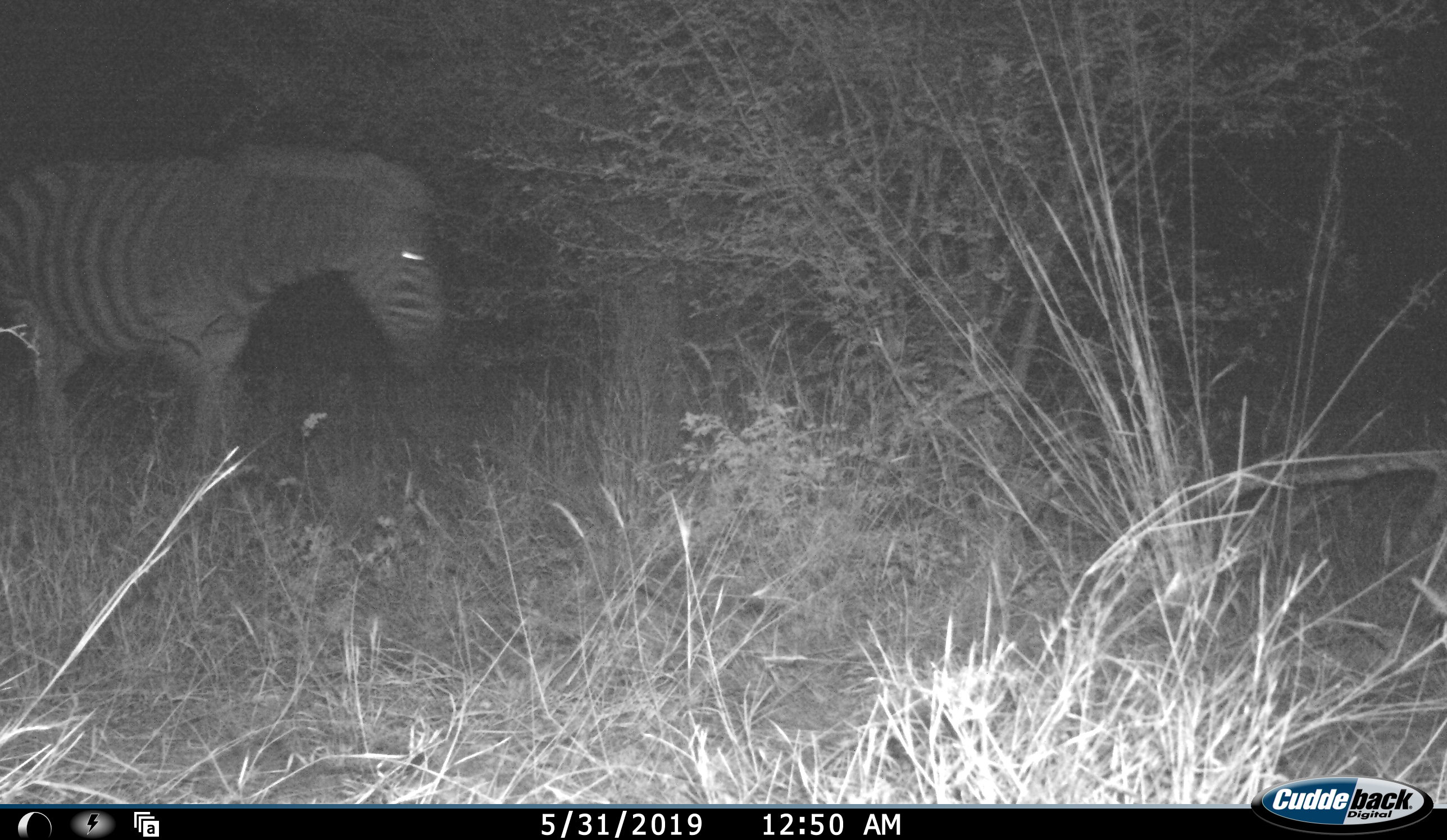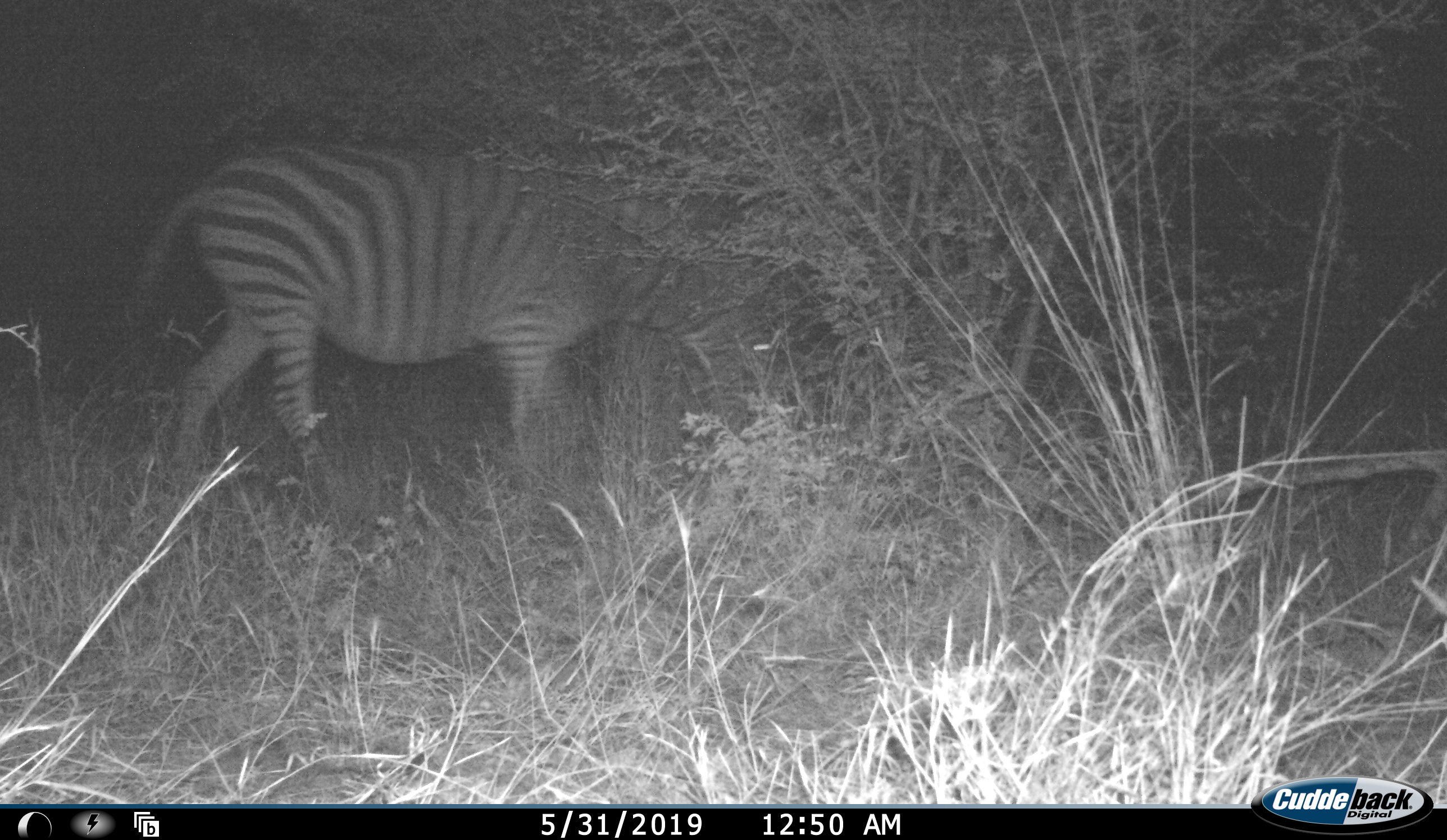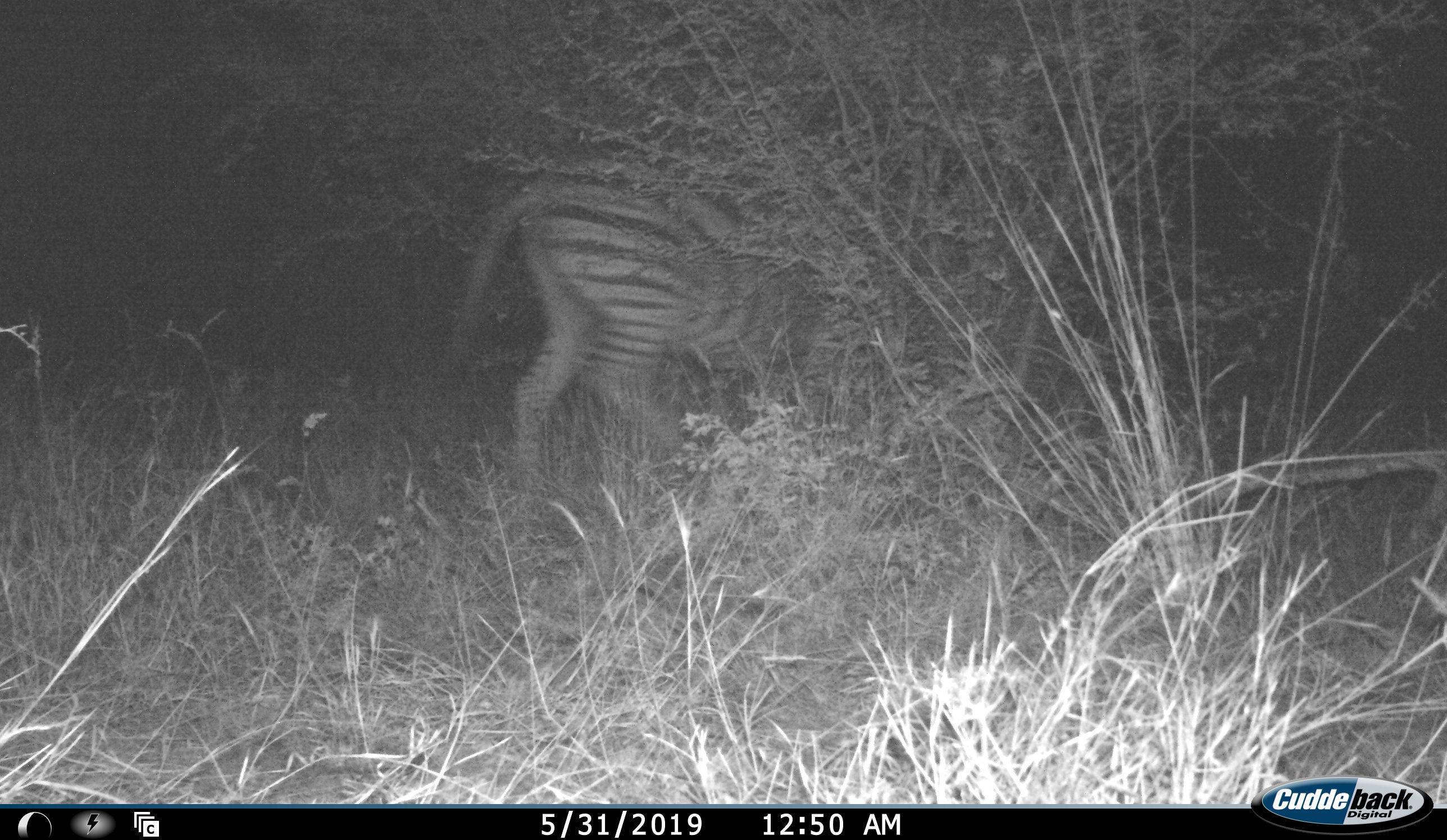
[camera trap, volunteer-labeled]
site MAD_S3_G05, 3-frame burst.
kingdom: Animalia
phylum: Chordata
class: Mammalia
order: Perissodactyla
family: Equidae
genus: Equus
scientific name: Equus quagga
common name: plains zebra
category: zebraplains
Zebraplains (plains zebra) (Equus quagga), count 1. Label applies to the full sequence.